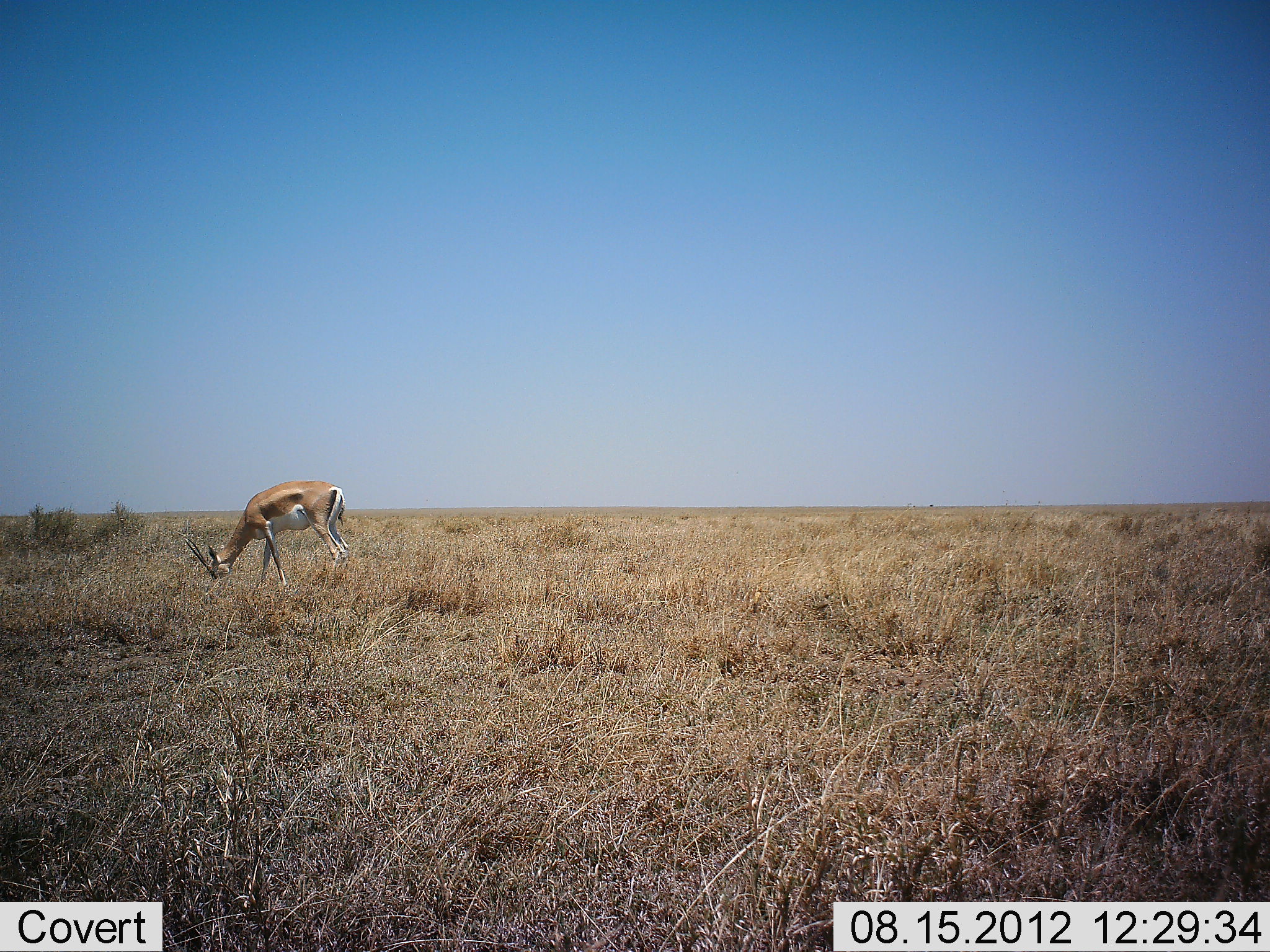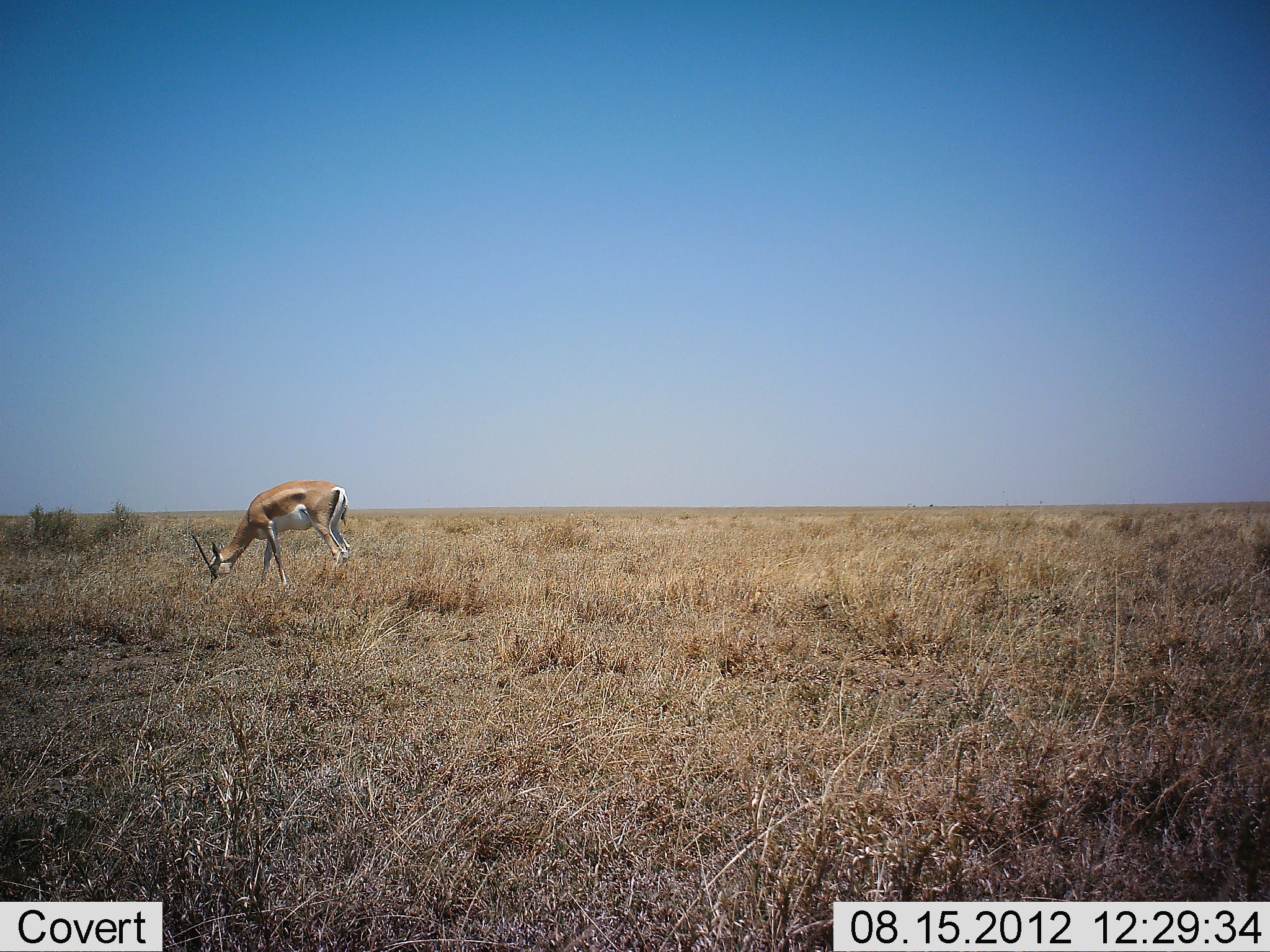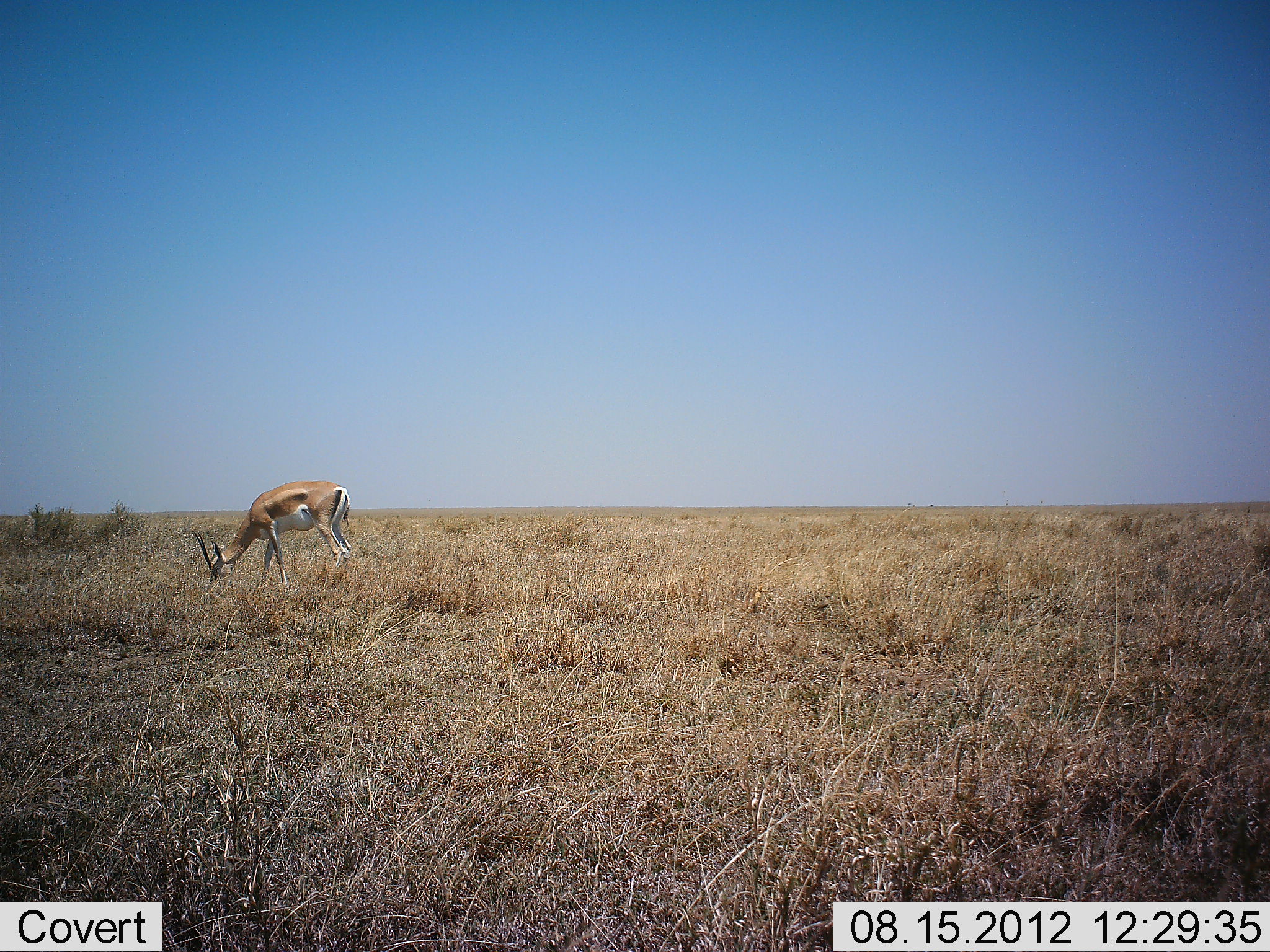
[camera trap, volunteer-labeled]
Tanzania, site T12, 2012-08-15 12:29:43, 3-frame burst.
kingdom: Animalia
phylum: Chordata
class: Mammalia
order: Artiodactyla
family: Bovidae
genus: Nanger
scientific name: Nanger granti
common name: grant's gazelle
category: gazellegrants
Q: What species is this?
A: Gazellegrants (grant's gazelle) (Nanger granti).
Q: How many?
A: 1.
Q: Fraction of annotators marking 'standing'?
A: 40%.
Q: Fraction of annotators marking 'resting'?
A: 0%.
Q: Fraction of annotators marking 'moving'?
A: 0%.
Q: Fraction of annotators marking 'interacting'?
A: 0%.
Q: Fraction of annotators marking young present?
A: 0%.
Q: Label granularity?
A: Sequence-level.